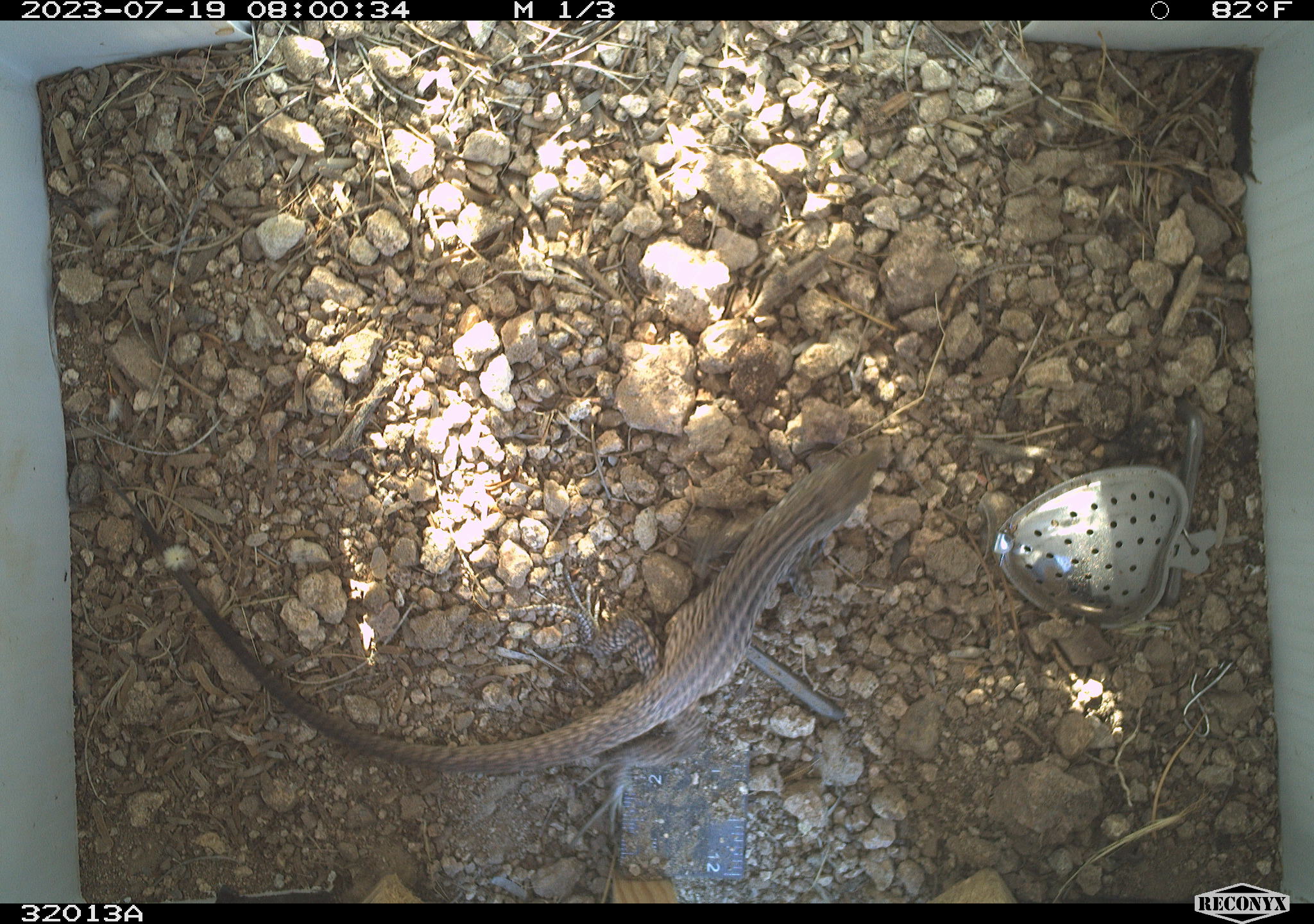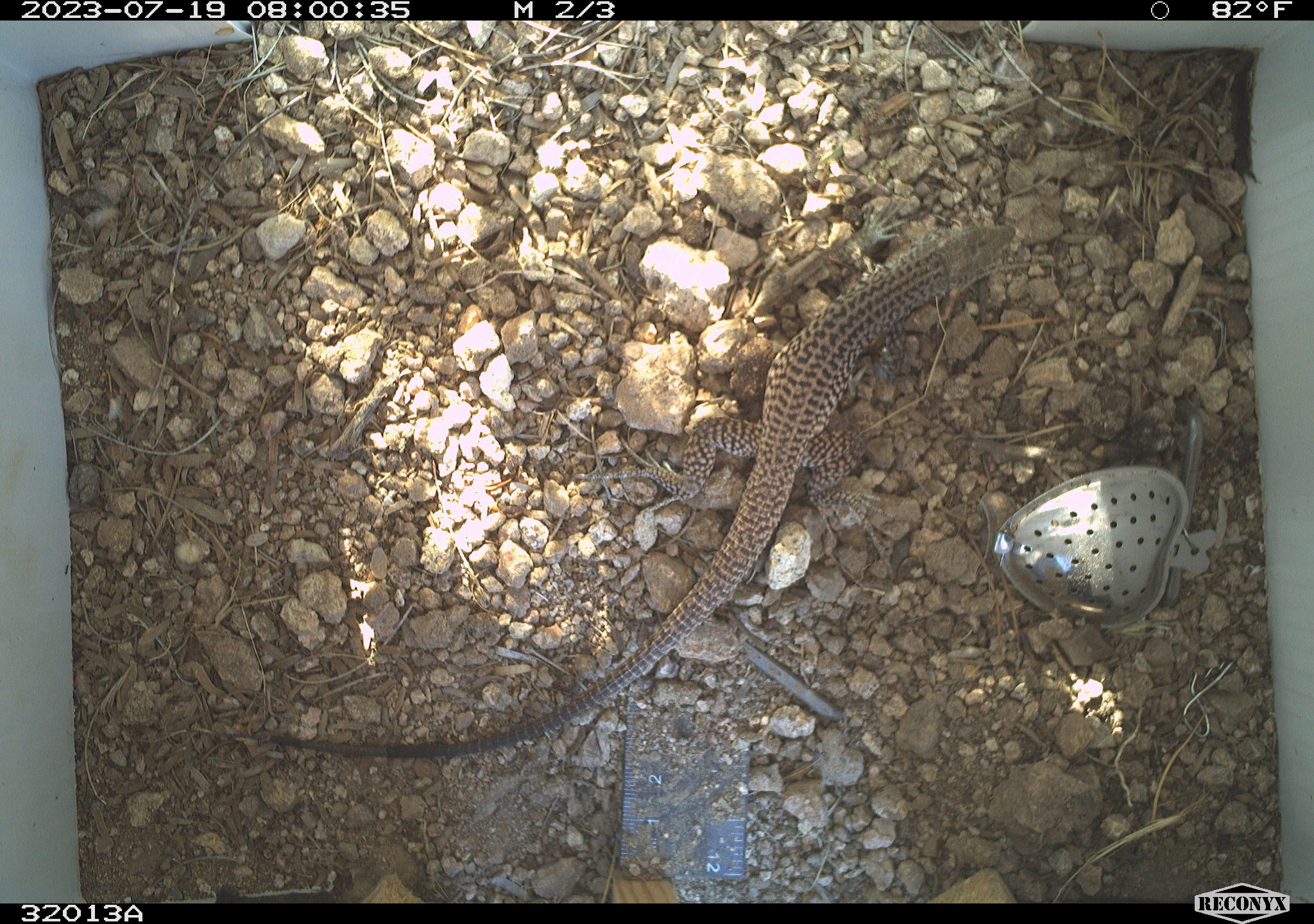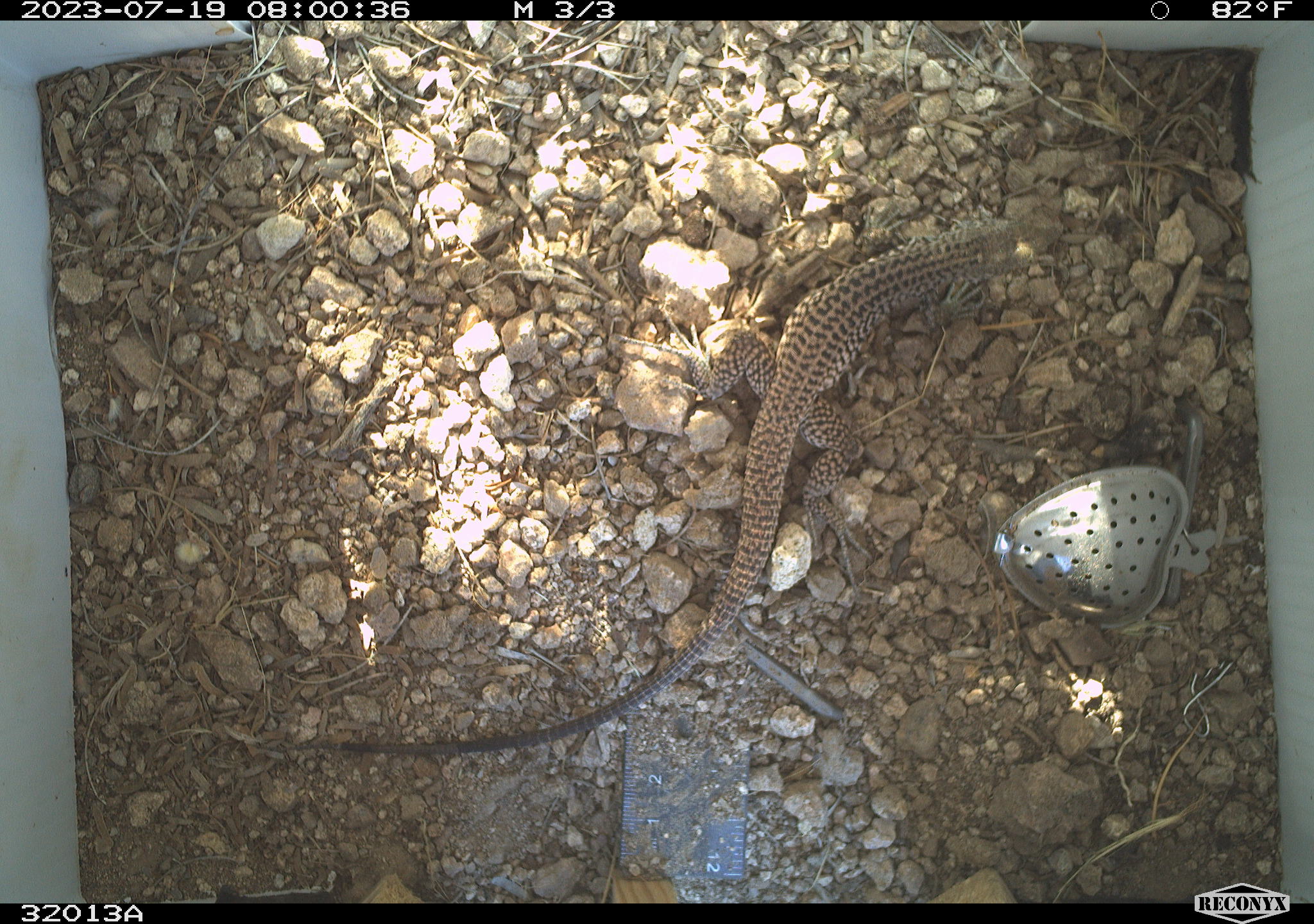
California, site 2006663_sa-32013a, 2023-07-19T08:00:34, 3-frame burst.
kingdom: Animalia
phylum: Chordata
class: Reptilia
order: Squamata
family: Teiidae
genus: Aspidoscelis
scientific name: Aspidoscelis tigris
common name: western whiptail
Western whiptail (Aspidoscelis tigris).